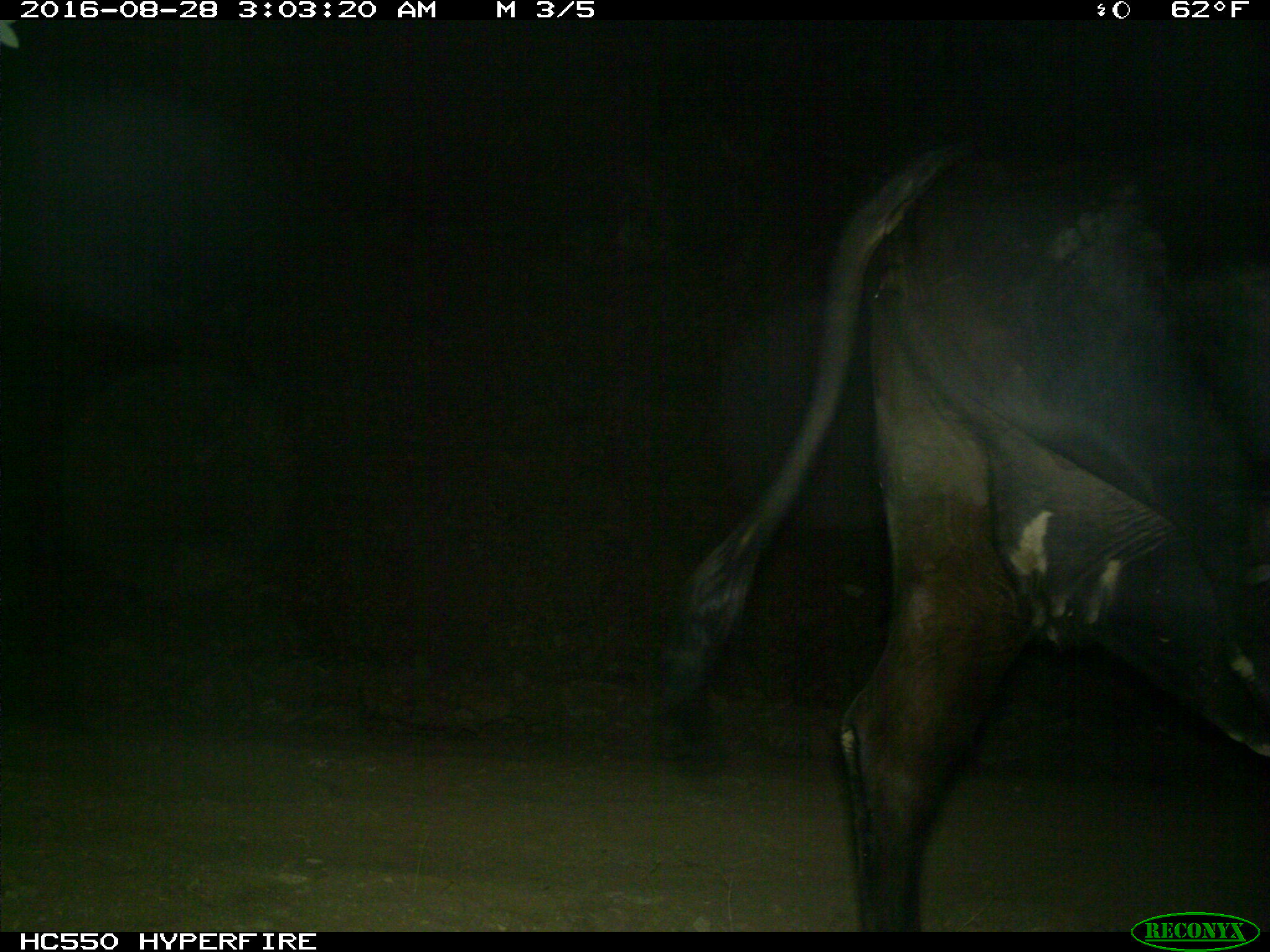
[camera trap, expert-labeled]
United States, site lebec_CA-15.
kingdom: Animalia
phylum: Chordata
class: Mammalia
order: Artiodactyla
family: Bovidae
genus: Bos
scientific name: Bos taurus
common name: domestic cow